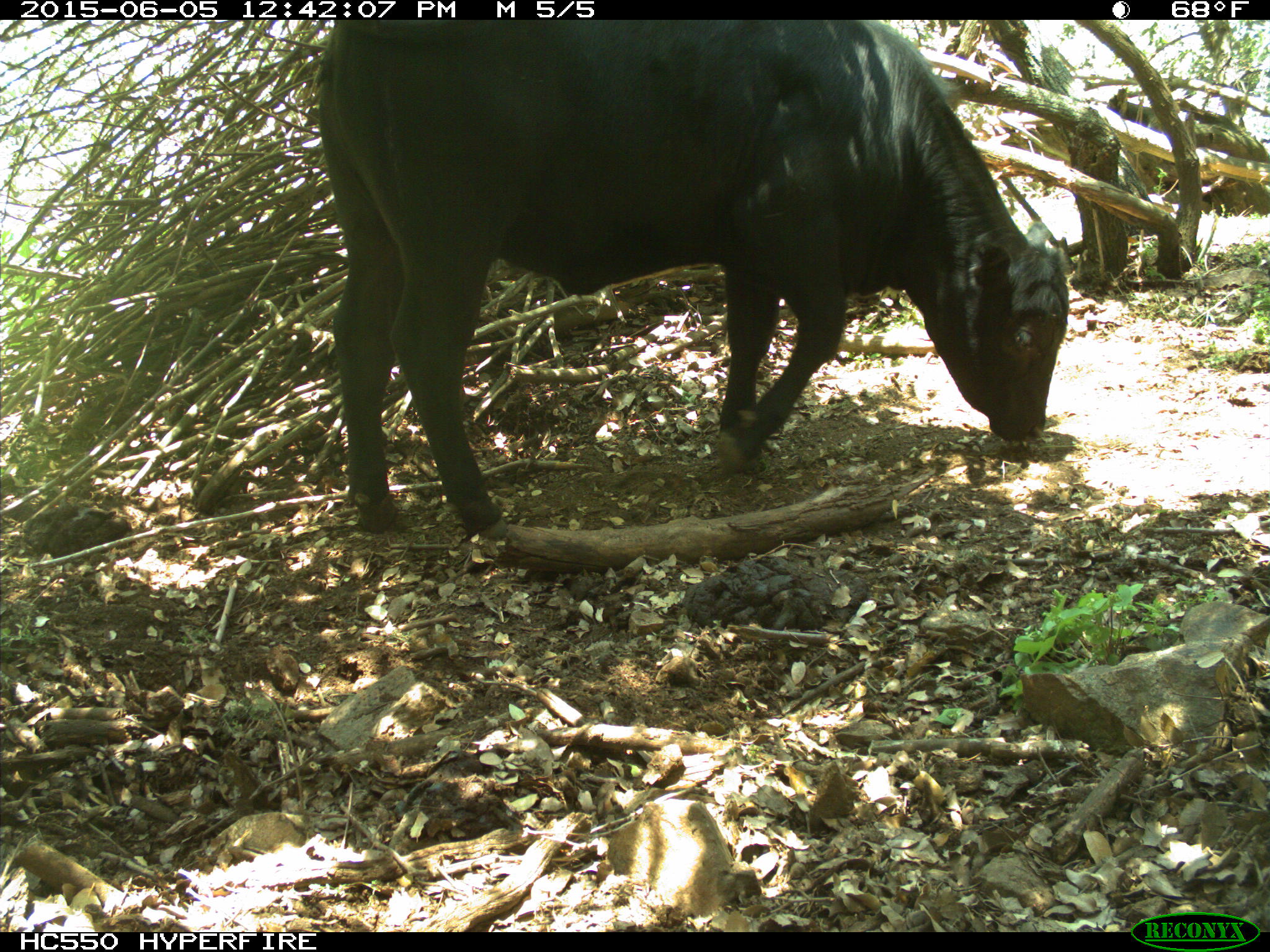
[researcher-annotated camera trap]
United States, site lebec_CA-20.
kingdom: Animalia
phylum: Chordata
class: Mammalia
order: Artiodactyla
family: Bovidae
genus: Bos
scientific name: Bos taurus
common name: domestic cow